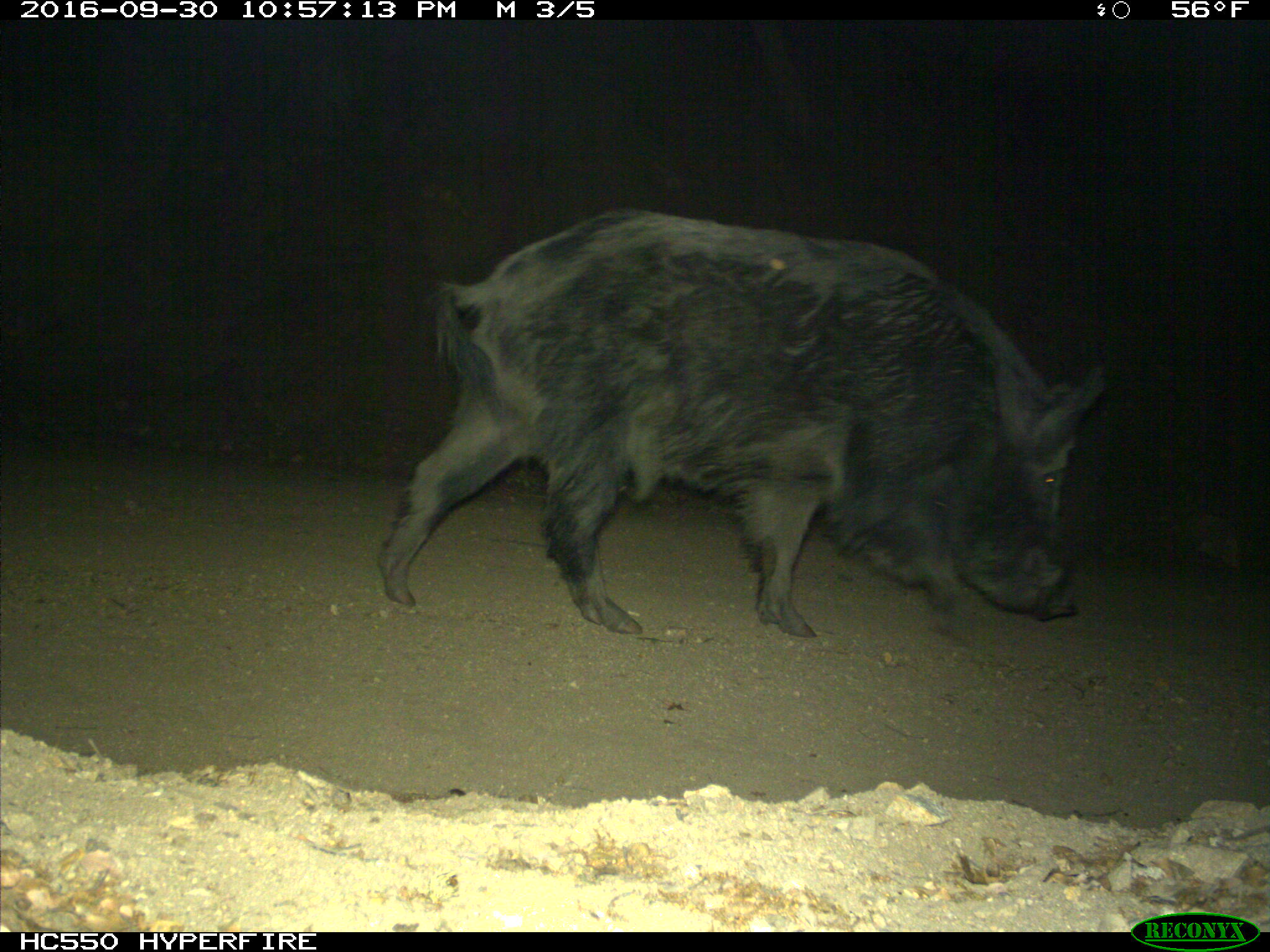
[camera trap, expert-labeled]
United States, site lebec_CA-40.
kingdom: Animalia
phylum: Chordata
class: Mammalia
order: Artiodactyla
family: Suidae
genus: Sus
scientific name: Sus scrofa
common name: wild boar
Sus scrofa (wild boar).